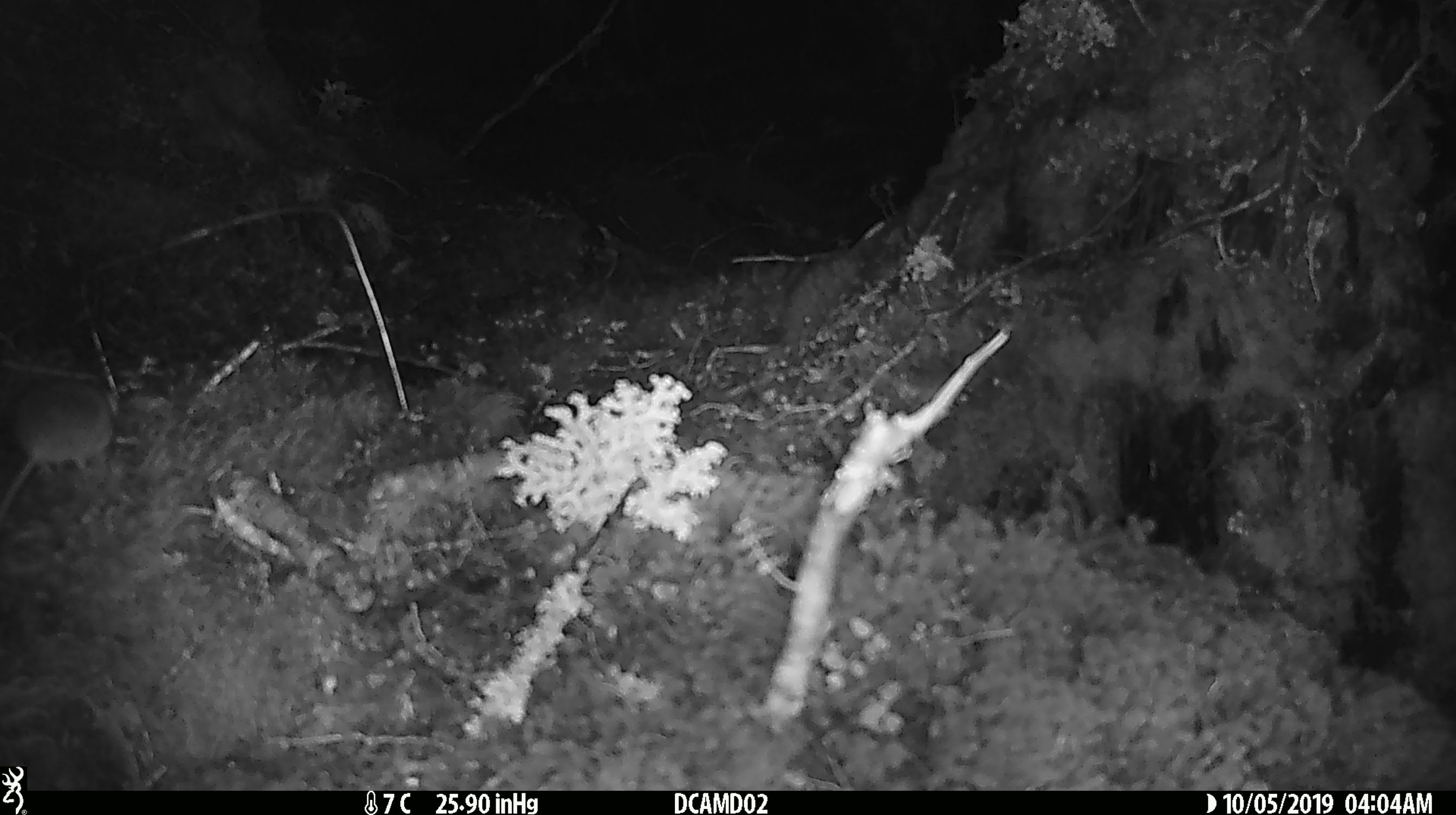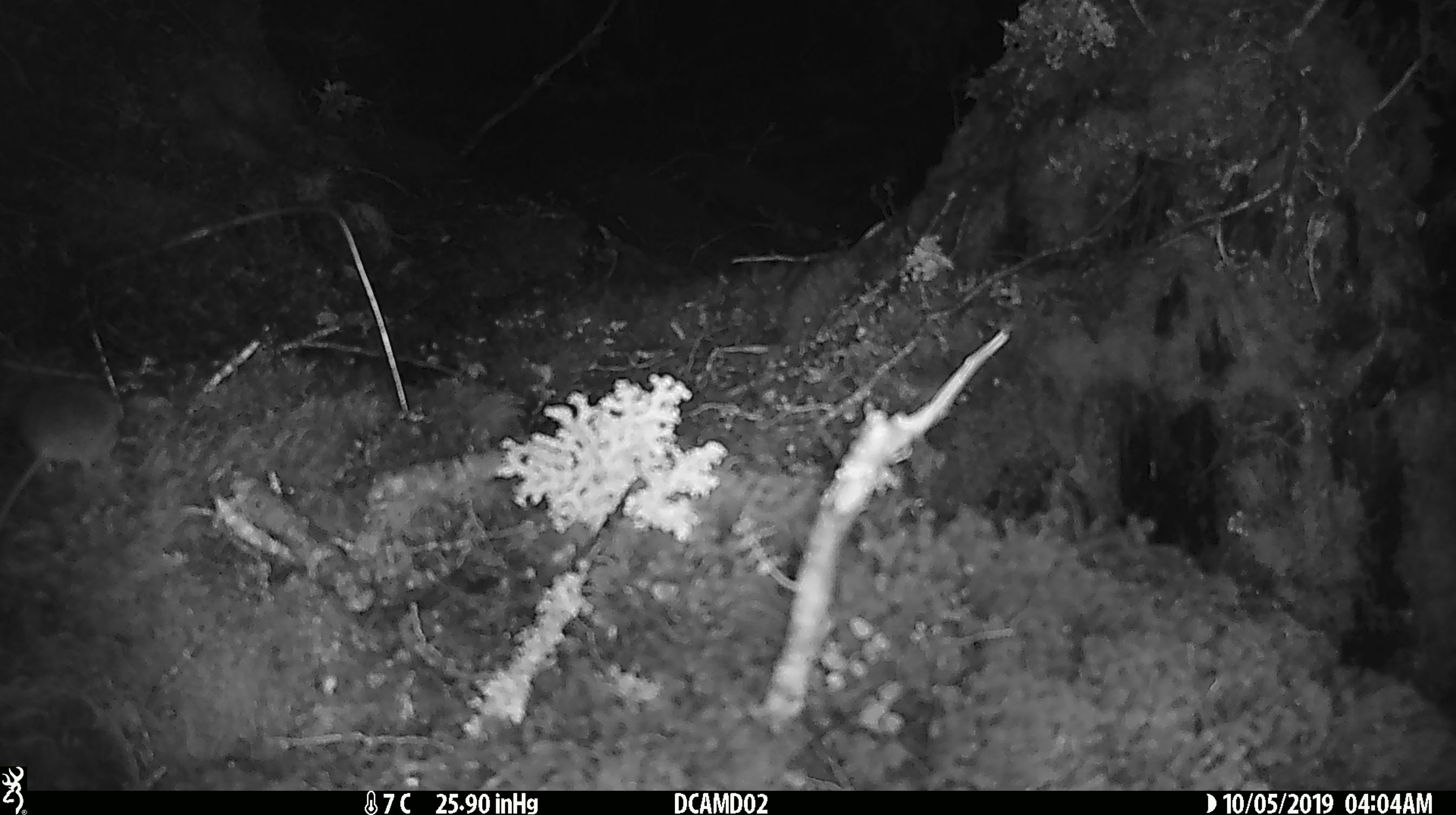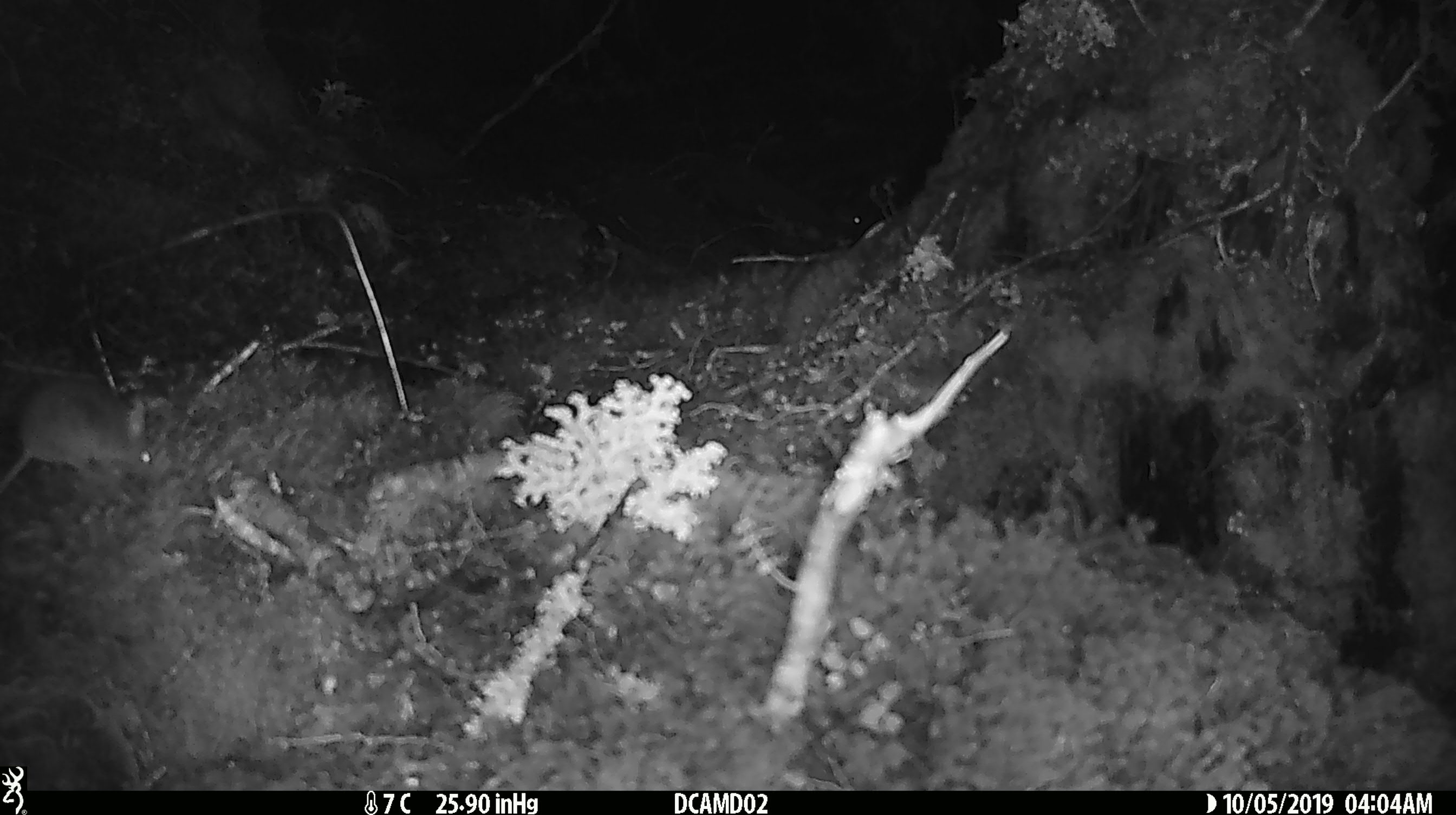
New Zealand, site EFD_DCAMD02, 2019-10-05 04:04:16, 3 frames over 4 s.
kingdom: Animalia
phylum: Chordata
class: Mammalia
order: Rodentia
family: Muridae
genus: Mus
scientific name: Mus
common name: mouse